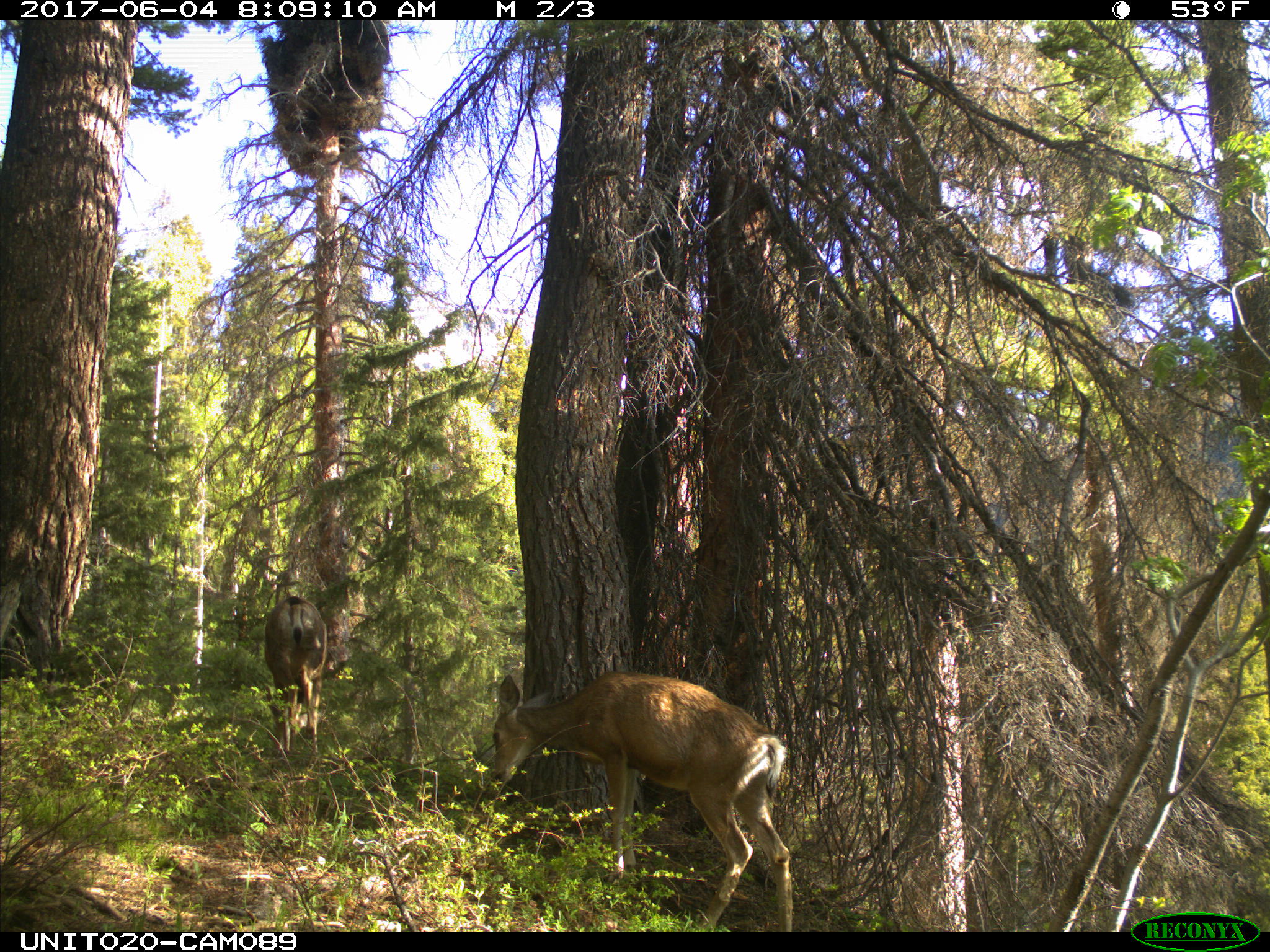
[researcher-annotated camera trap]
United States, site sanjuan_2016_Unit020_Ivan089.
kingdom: Animalia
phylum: Chordata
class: Mammalia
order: Artiodactyla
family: Cervidae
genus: Odocoileus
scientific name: Odocoileus hemionus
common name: mule deer